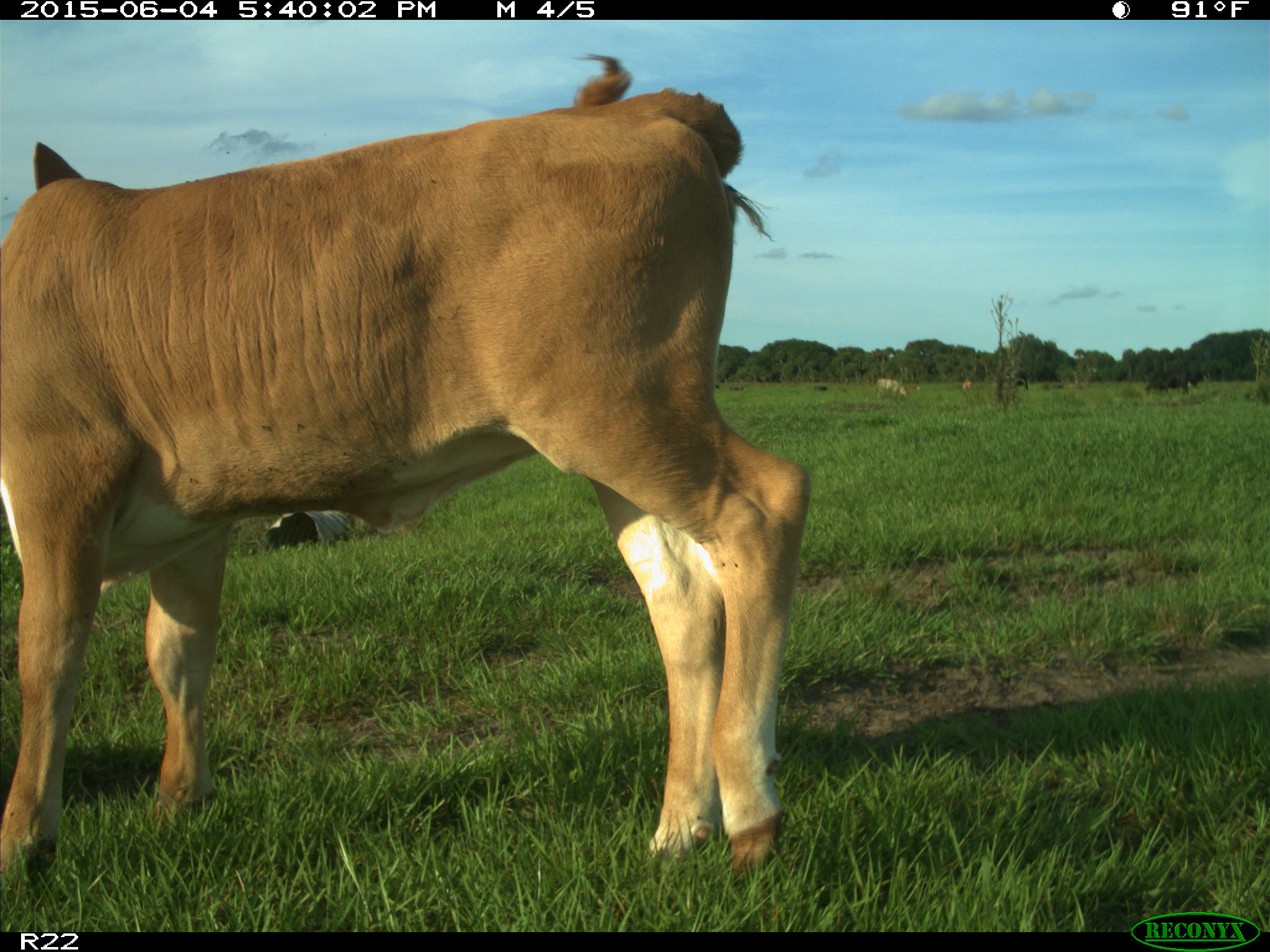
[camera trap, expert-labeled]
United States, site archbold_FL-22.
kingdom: Animalia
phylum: Chordata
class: Mammalia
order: Artiodactyla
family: Bovidae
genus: Bos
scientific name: Bos taurus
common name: domestic cow